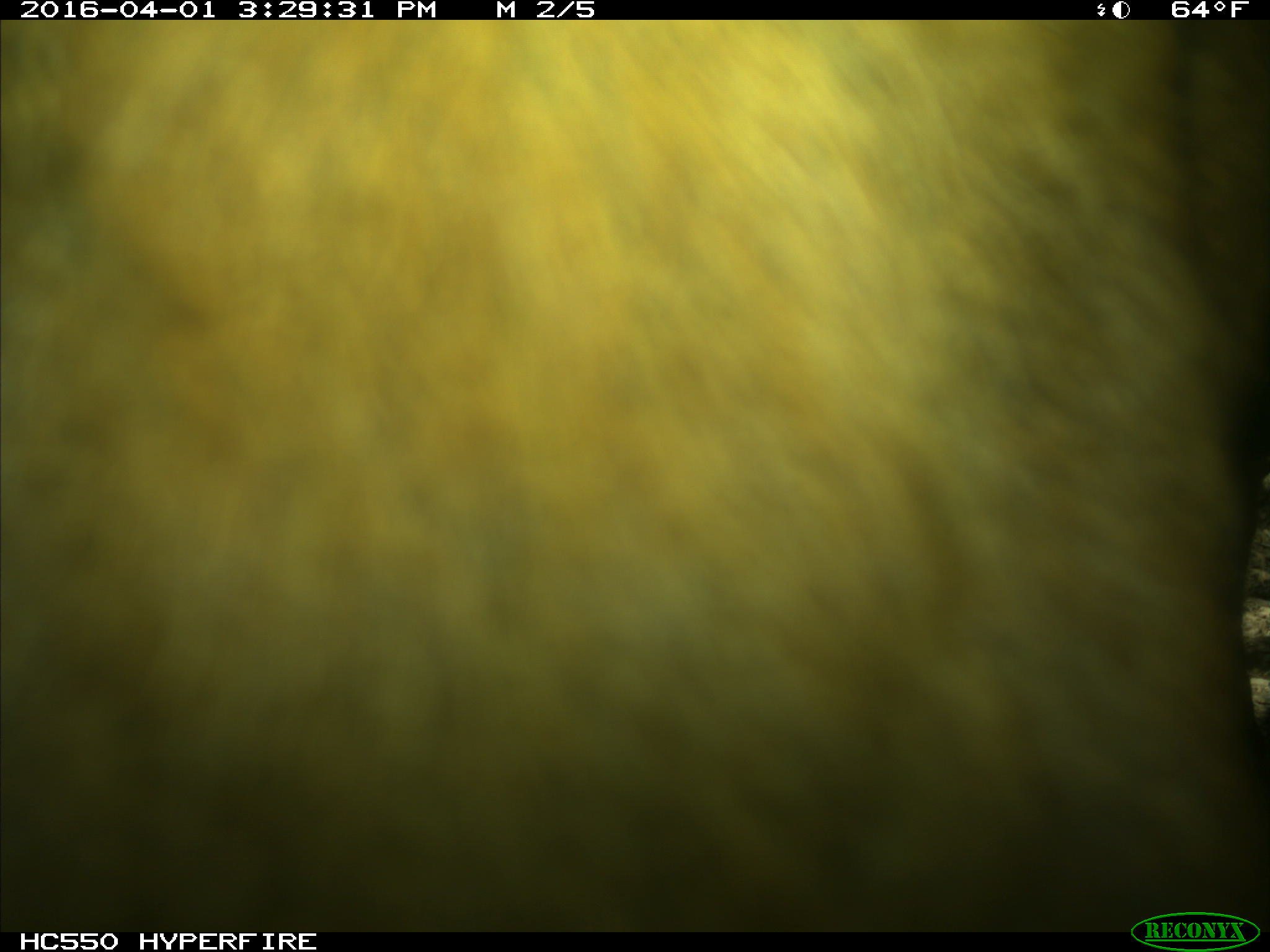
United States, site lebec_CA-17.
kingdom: Animalia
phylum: Chordata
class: Mammalia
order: Artiodactyla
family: Bovidae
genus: Bos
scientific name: Bos taurus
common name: domestic cow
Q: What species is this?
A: Bos taurus (domestic cow).